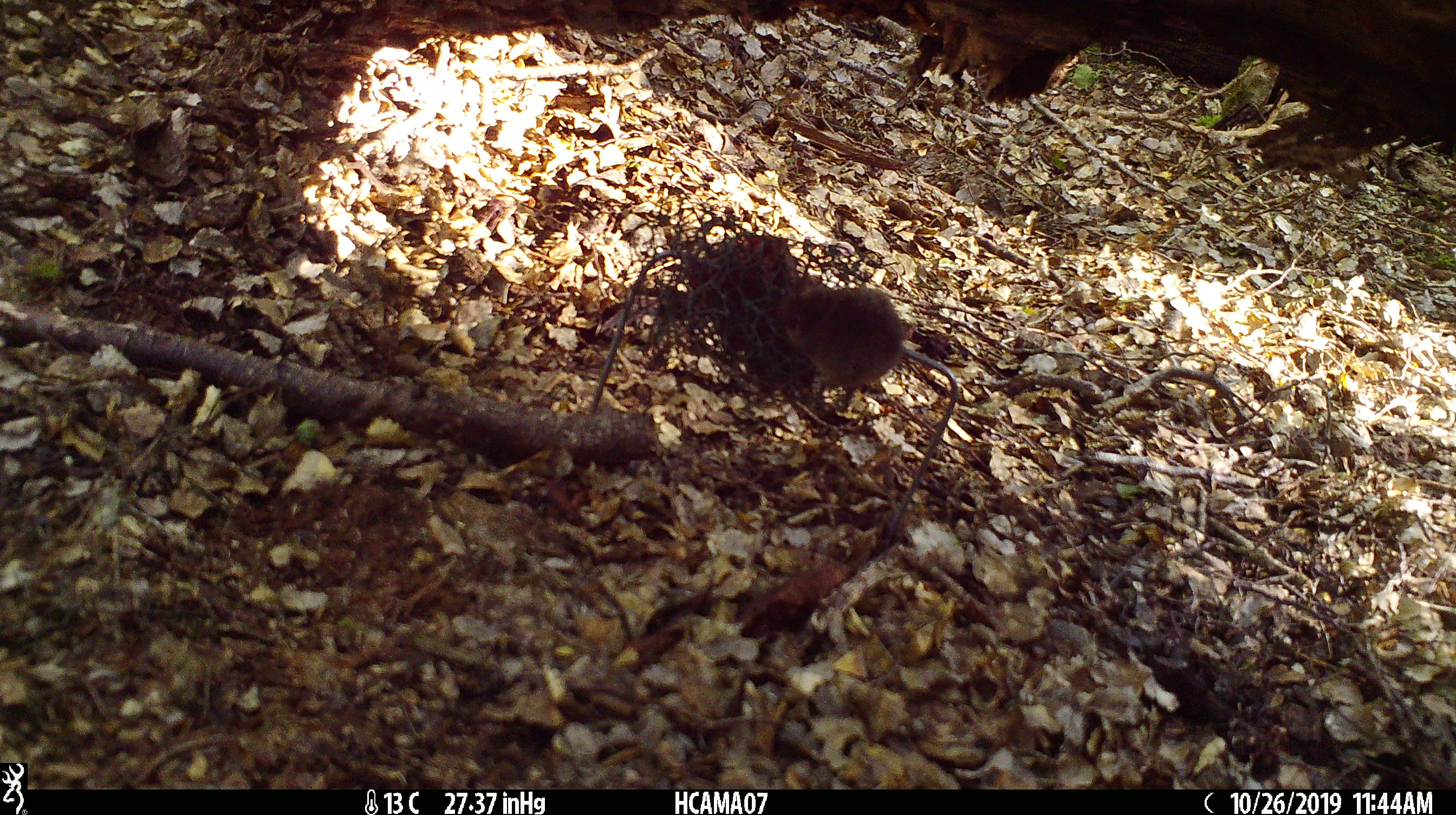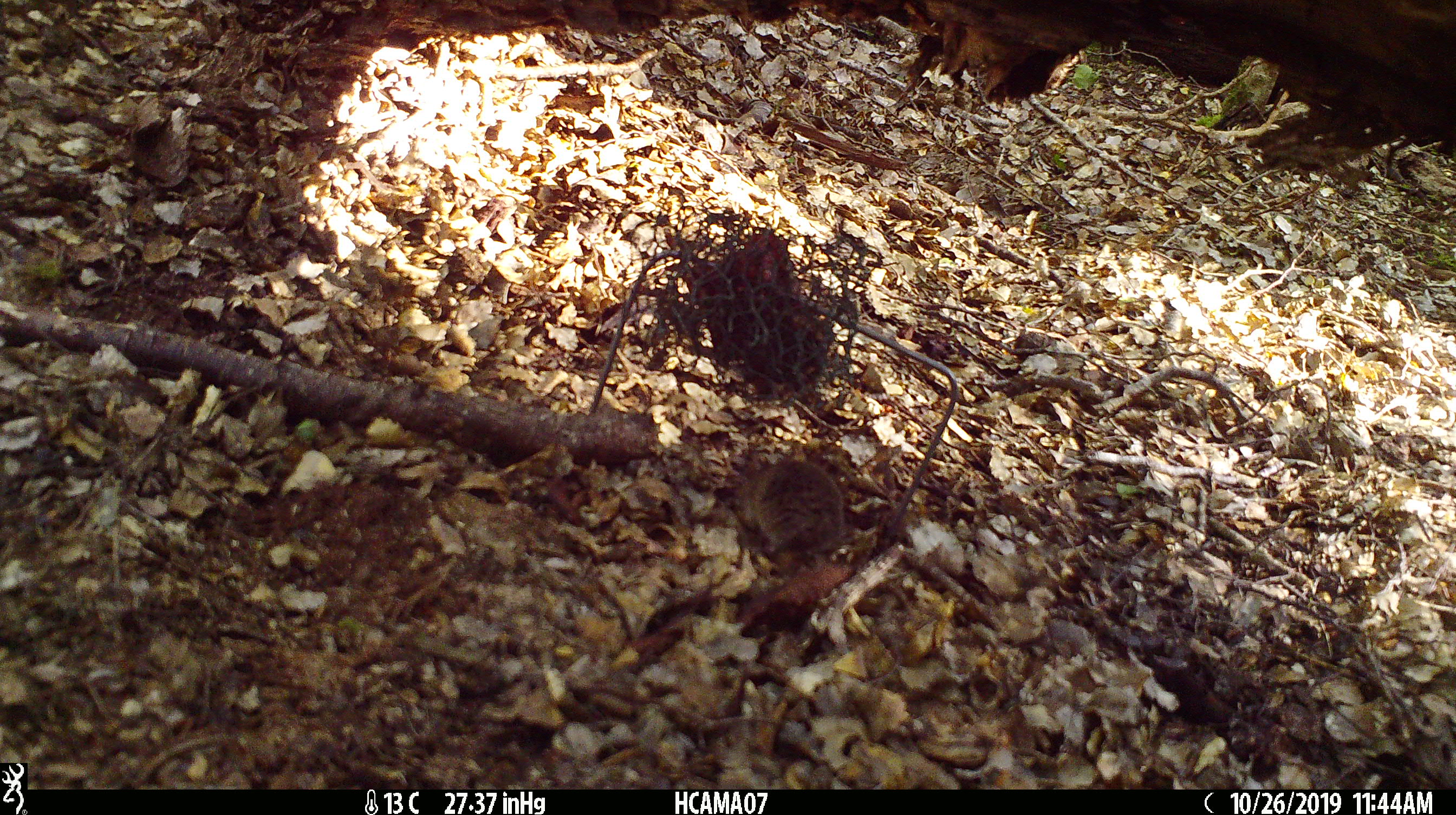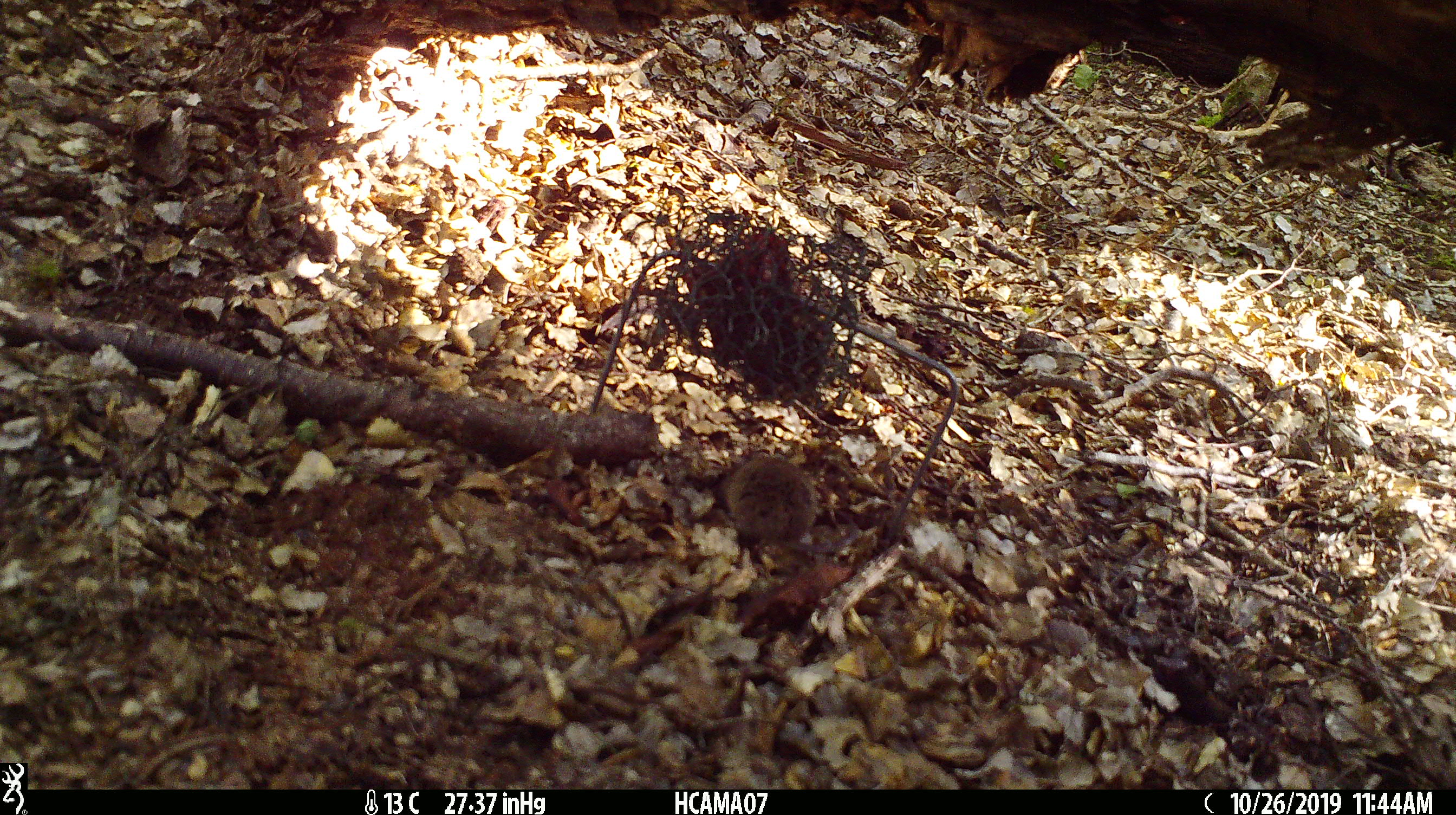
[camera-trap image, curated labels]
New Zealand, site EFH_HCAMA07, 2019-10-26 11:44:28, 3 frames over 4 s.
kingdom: Animalia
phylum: Chordata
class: Mammalia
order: Rodentia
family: Muridae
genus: Mus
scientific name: Mus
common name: mouse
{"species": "mouse (Mus)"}